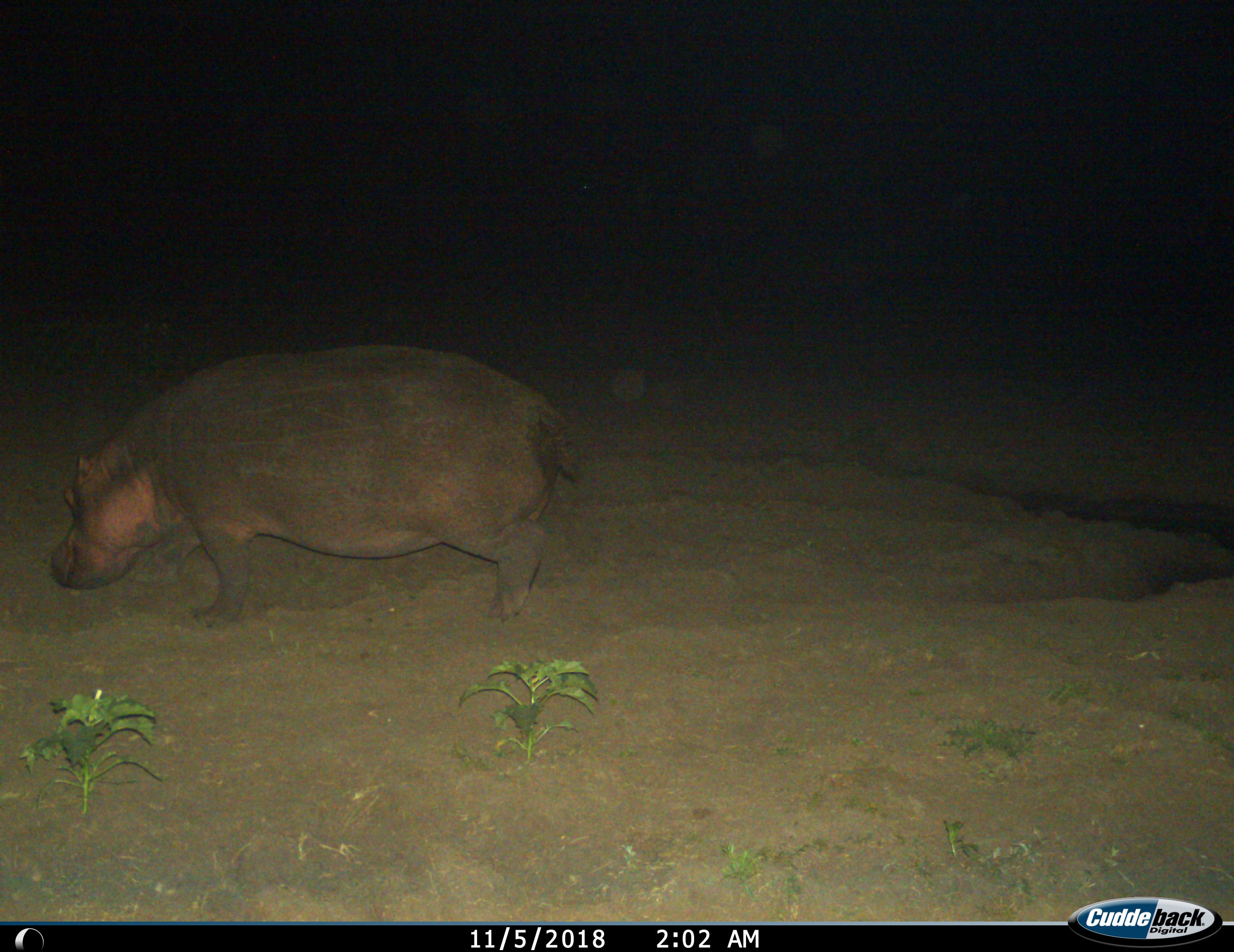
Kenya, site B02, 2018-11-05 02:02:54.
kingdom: Animalia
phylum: Chordata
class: Mammalia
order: Artiodactyla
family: Hippopotamidae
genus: Hippopotamus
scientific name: Hippopotamus amphibius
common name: hippopotamus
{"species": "hippopotamus (Hippopotamus amphibius)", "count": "1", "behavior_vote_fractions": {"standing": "30%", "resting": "0%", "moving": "80%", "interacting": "0%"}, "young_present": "0%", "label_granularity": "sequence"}